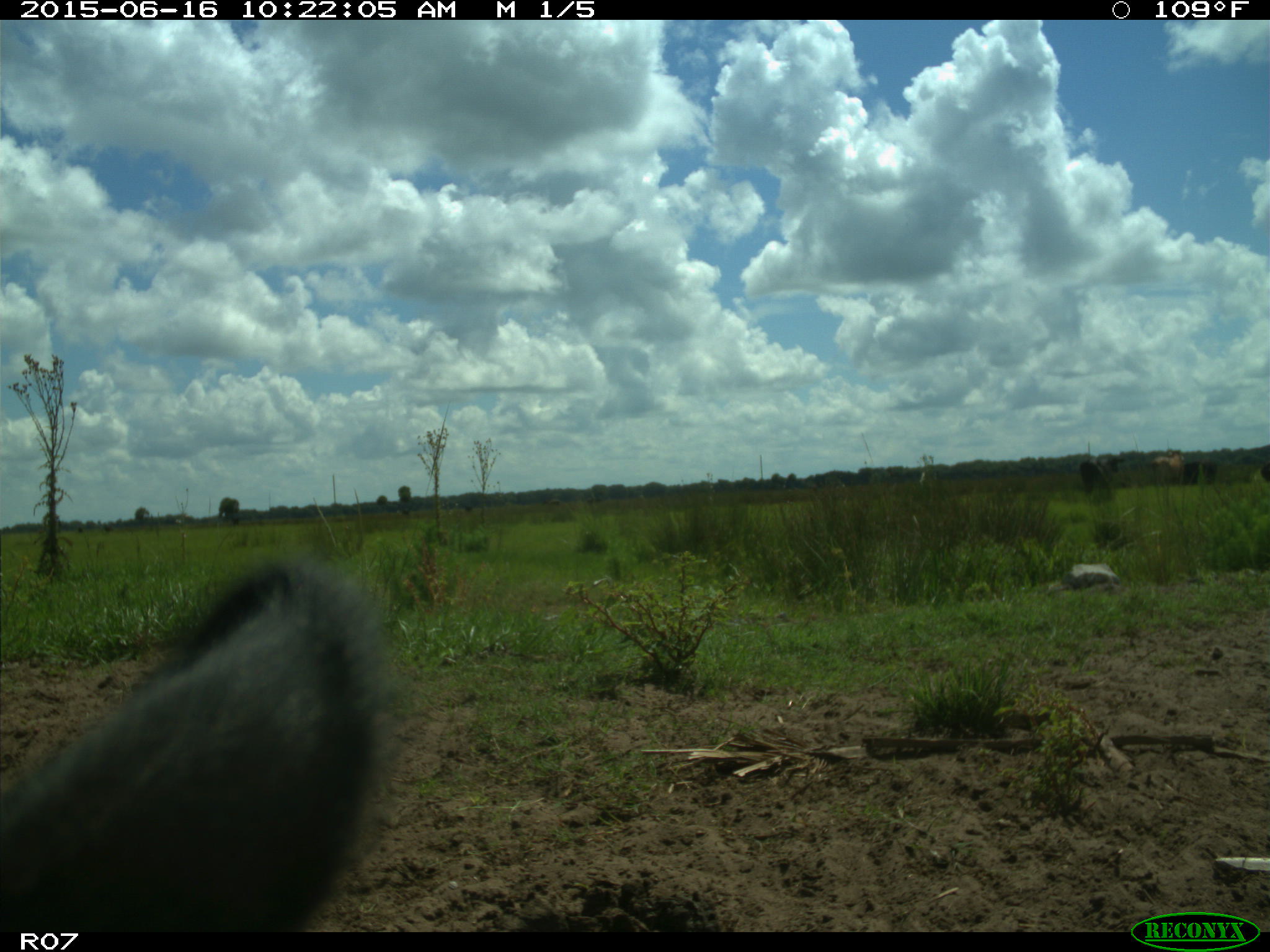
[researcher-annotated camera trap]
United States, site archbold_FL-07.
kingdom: Animalia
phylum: Chordata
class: Mammalia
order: Artiodactyla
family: Bovidae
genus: Bos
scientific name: Bos taurus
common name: domestic cow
Bos taurus (domestic cow).